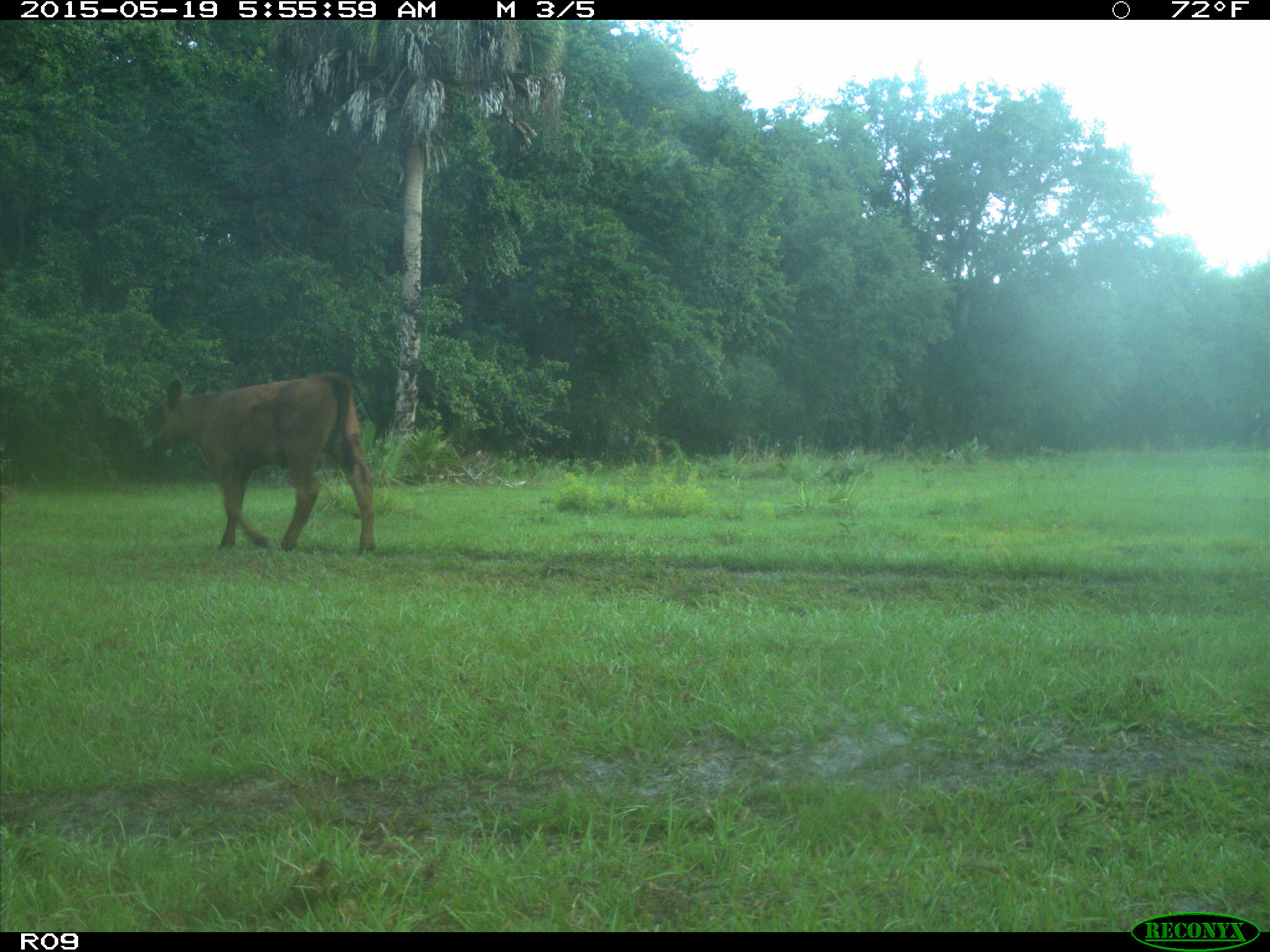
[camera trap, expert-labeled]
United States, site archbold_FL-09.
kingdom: Animalia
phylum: Chordata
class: Mammalia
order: Artiodactyla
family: Bovidae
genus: Bos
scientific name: Bos taurus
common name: domestic cow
Bos taurus (domestic cow).